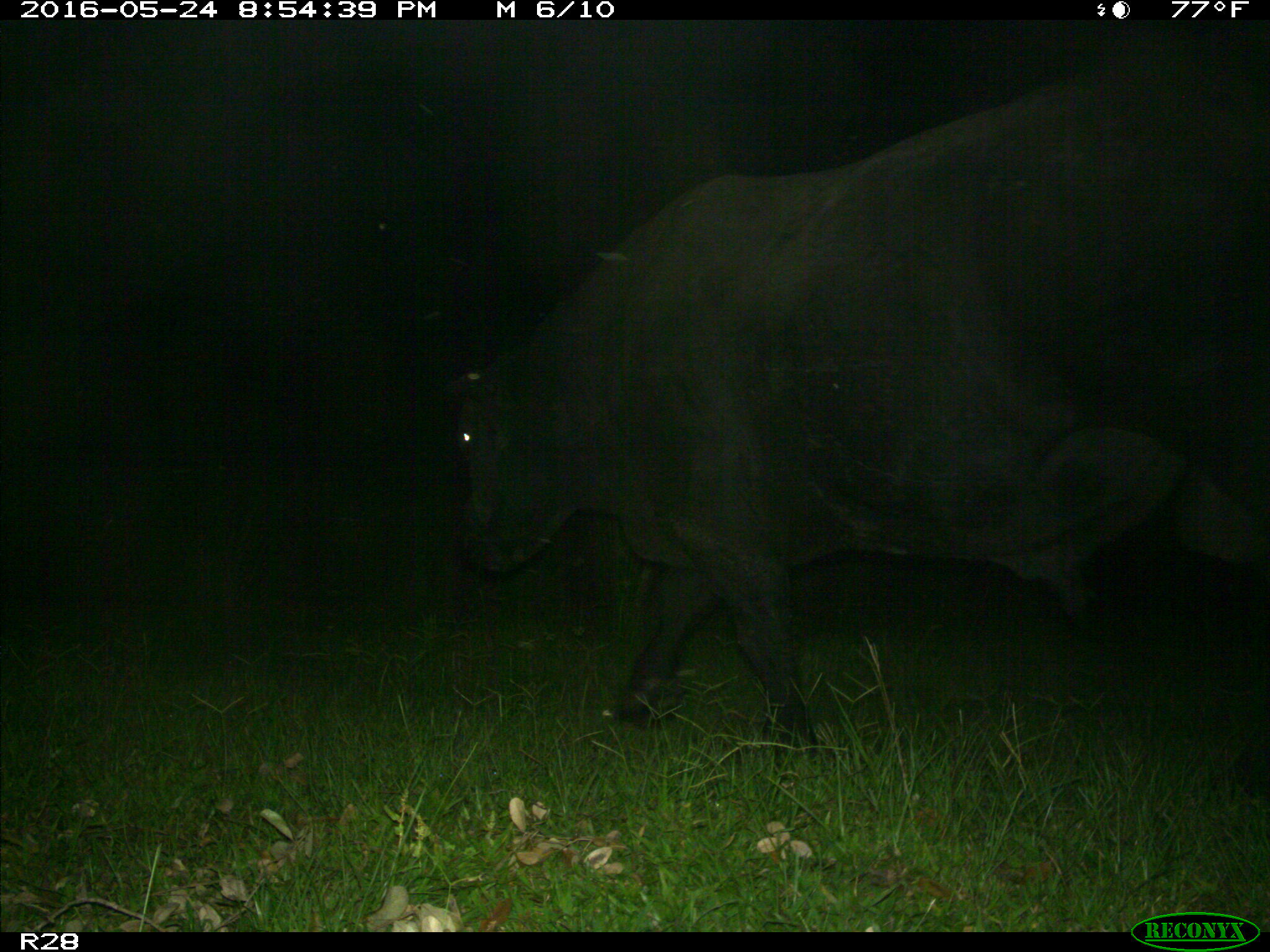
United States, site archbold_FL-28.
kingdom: Animalia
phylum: Chordata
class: Mammalia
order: Artiodactyla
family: Bovidae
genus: Bos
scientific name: Bos taurus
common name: domestic cow